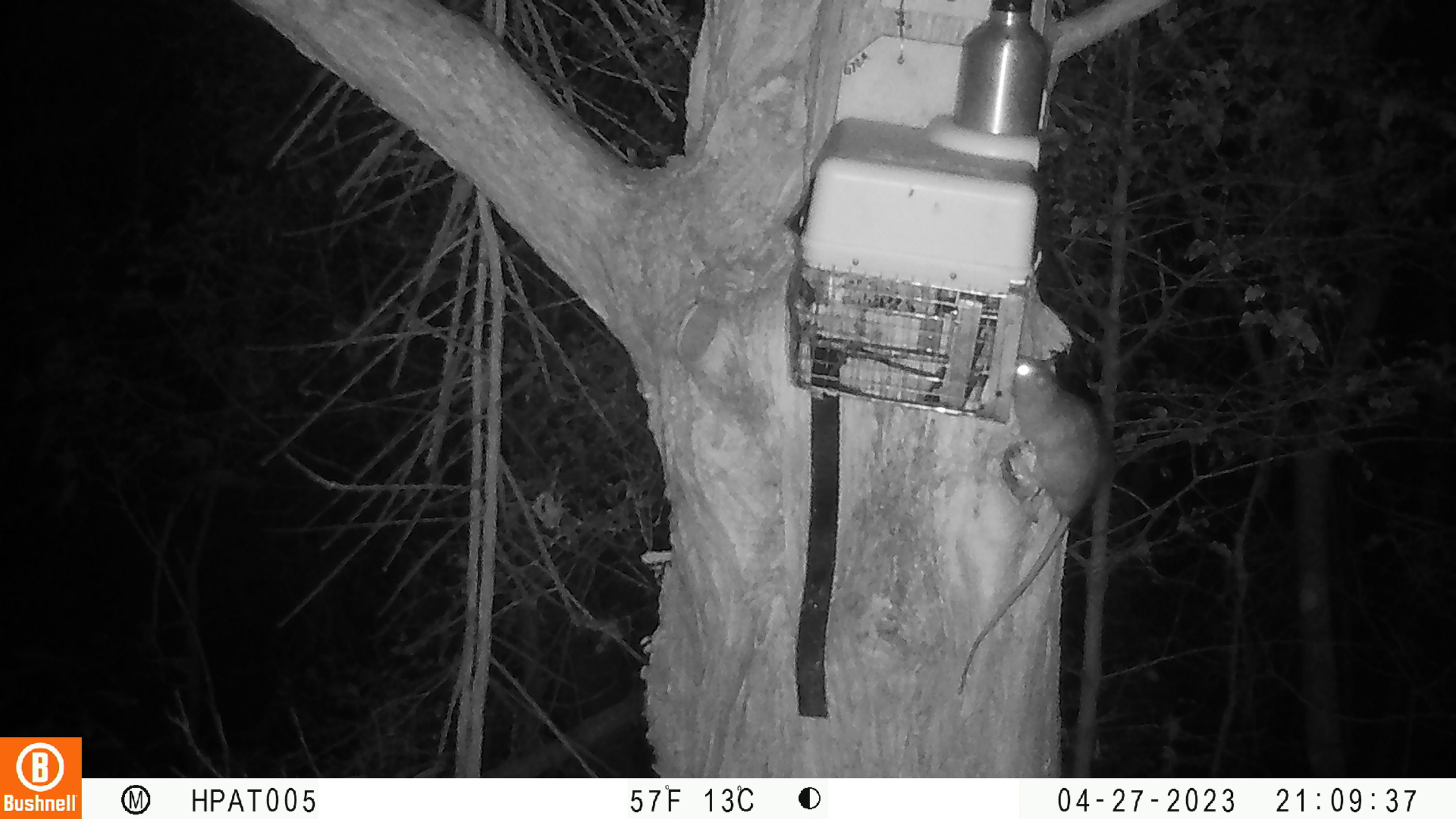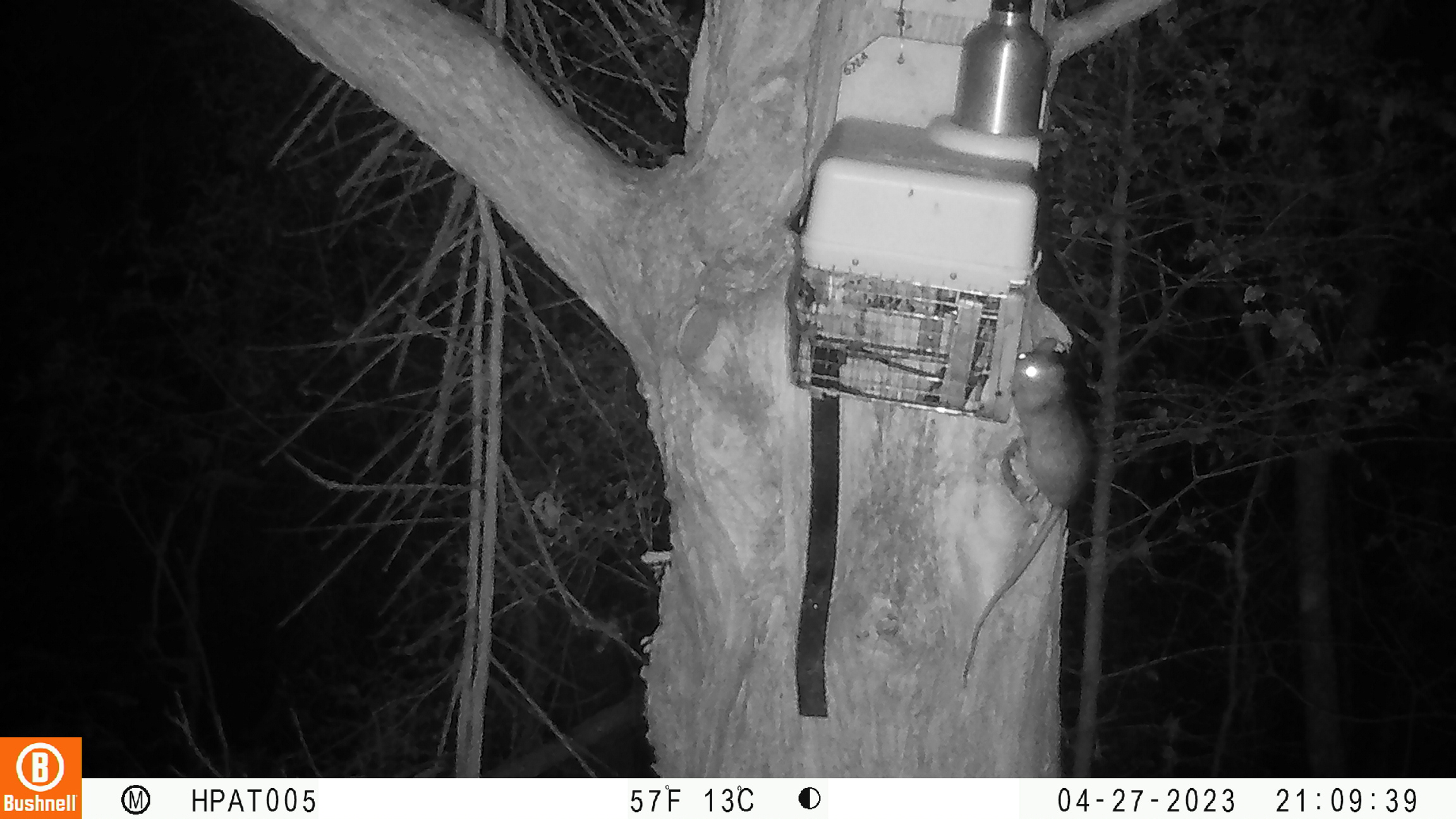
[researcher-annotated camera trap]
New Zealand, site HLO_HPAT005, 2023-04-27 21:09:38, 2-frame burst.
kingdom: Animalia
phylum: Chordata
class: Mammalia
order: Rodentia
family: Muridae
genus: Rattus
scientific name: Rattus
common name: rat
Rat (Rattus).